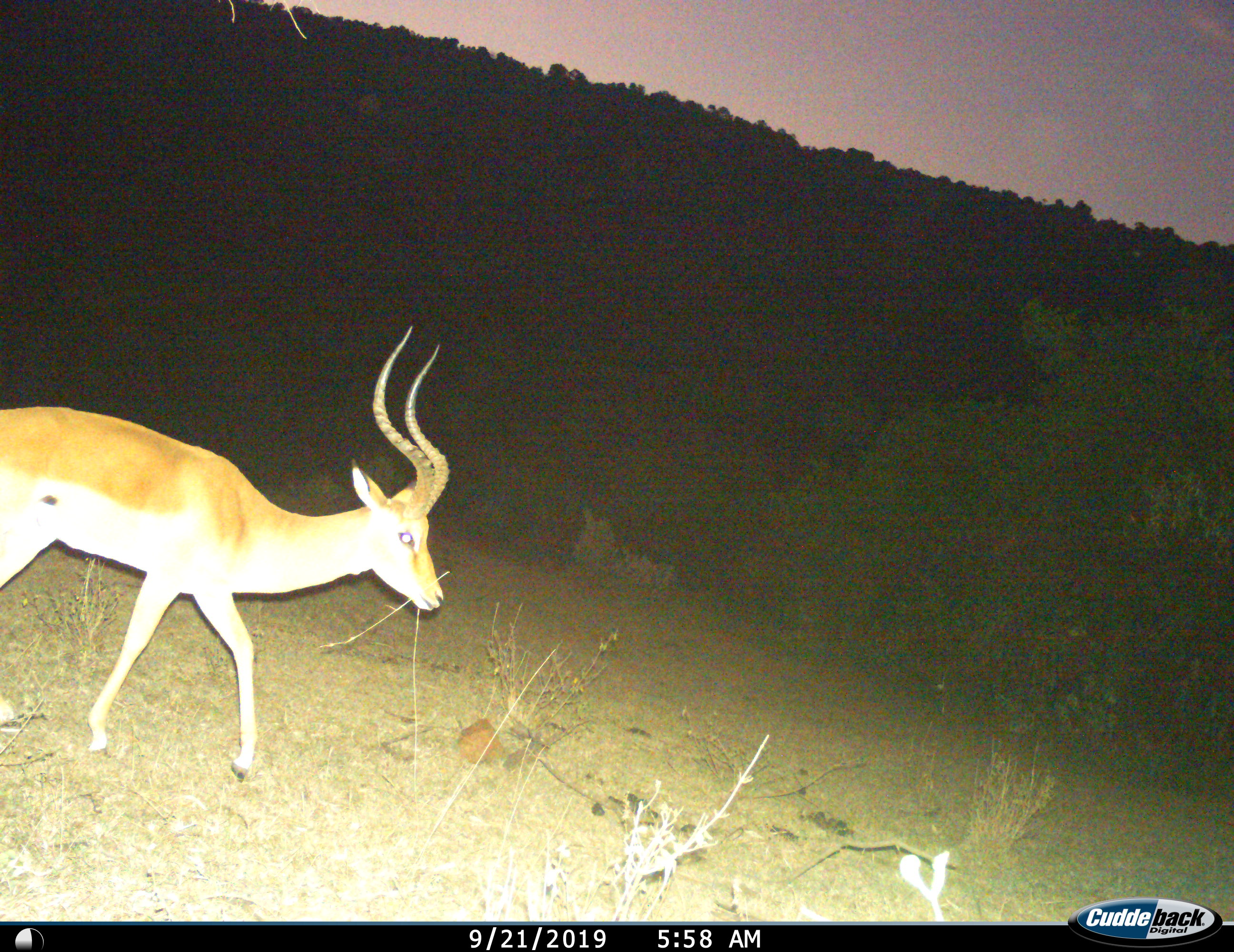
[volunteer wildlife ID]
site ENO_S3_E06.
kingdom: Animalia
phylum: Chordata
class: Mammalia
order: Artiodactyla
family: Bovidae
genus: Aepyceros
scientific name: Aepyceros melampus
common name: impala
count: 1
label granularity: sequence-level